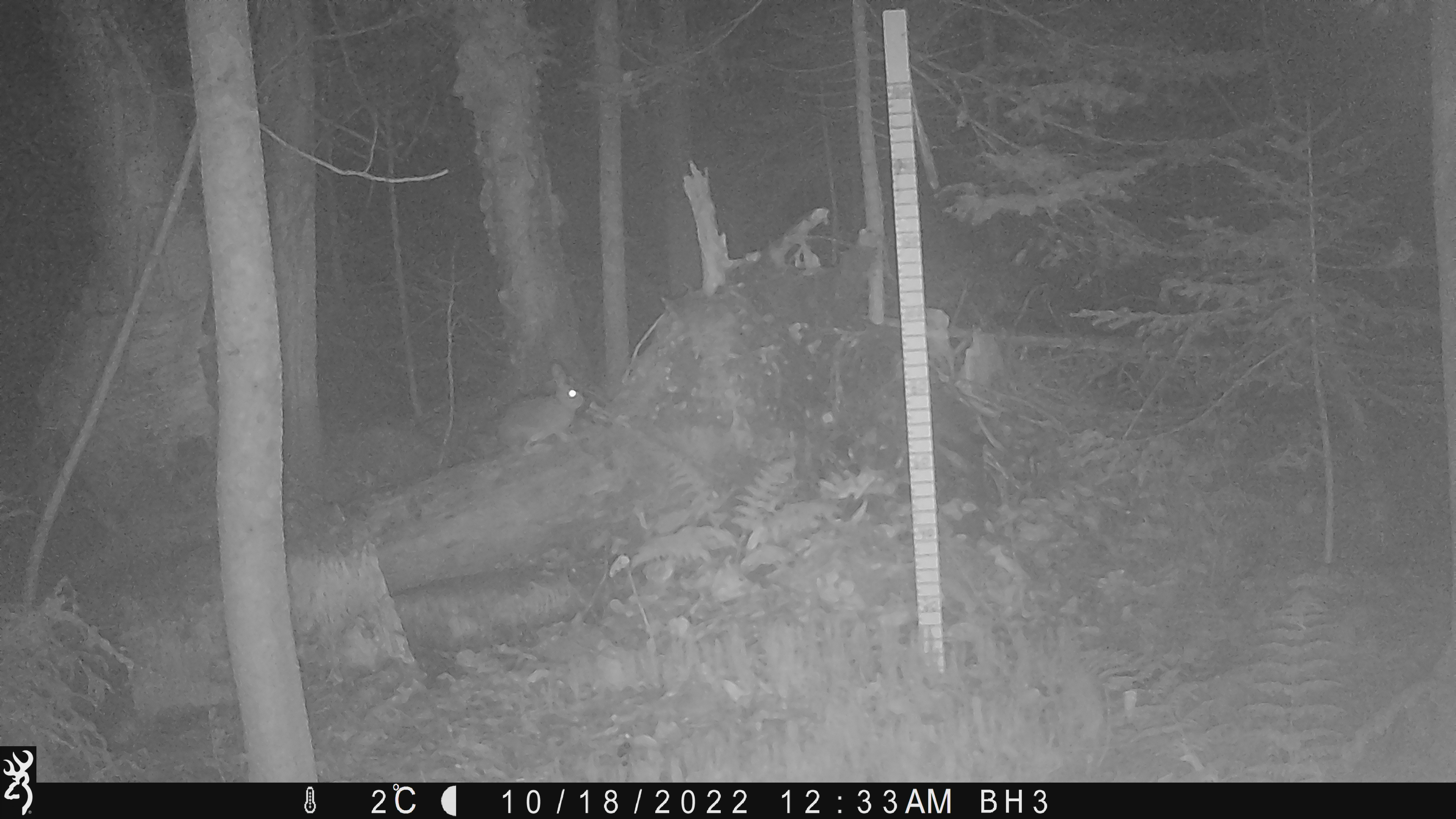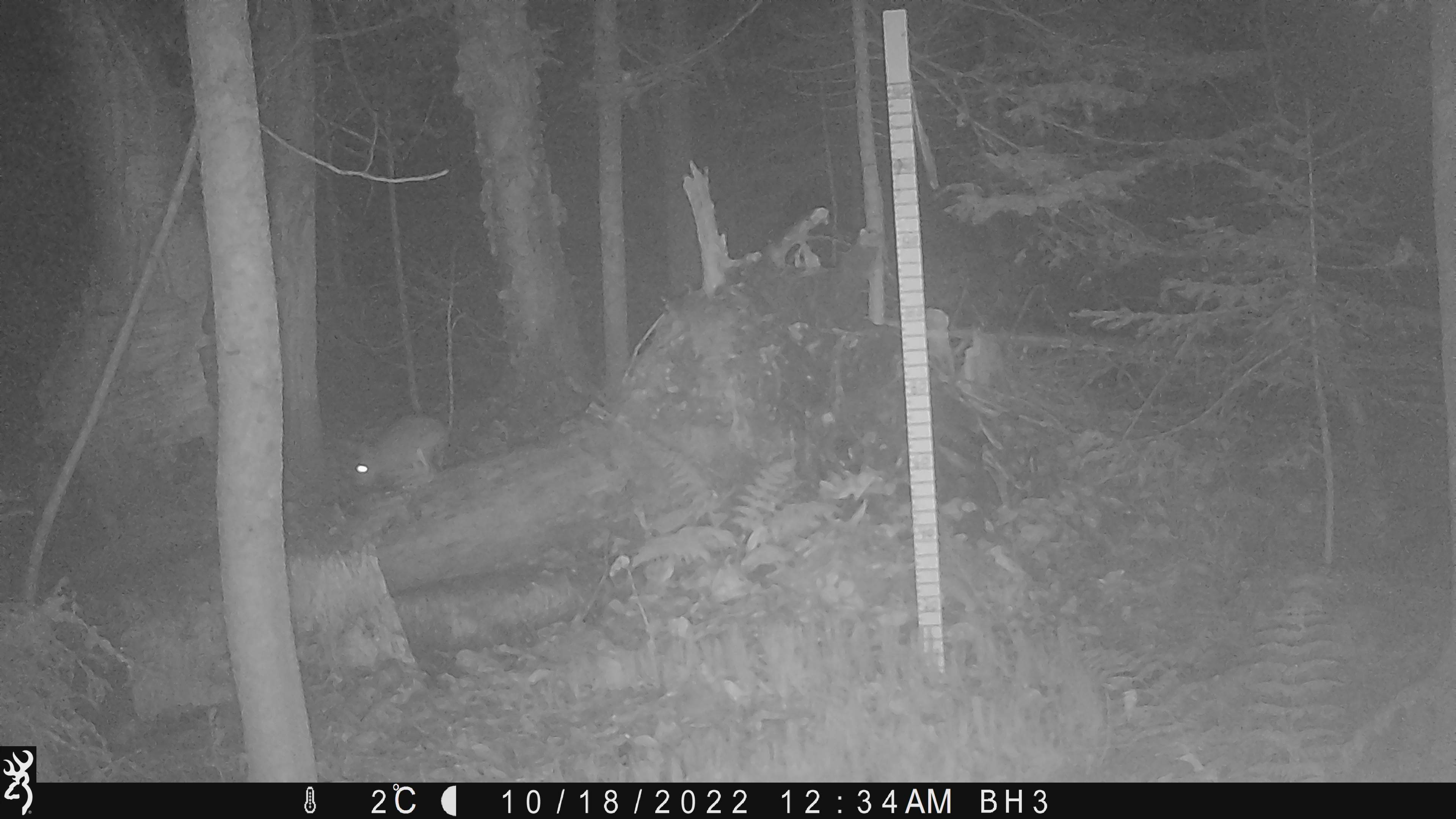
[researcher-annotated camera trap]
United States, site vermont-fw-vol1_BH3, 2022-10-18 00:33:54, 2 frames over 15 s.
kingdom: Animalia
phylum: Chordata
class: Mammalia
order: Lagomorpha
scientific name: Lagomorpha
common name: rabbit or hare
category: rabbit or hare sp.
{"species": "rabbit or hare sp. (rabbit or hare) (Lagomorpha)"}